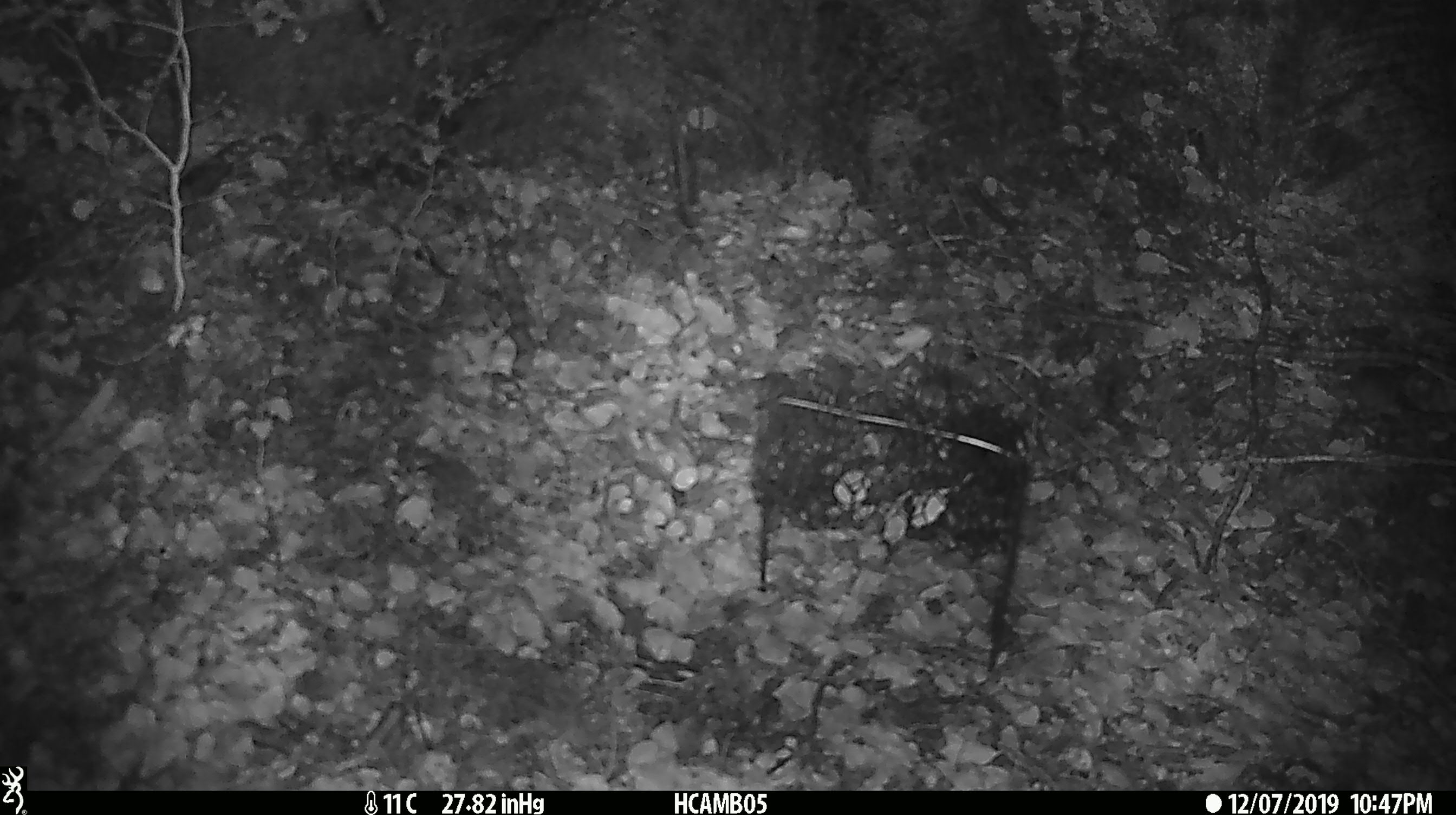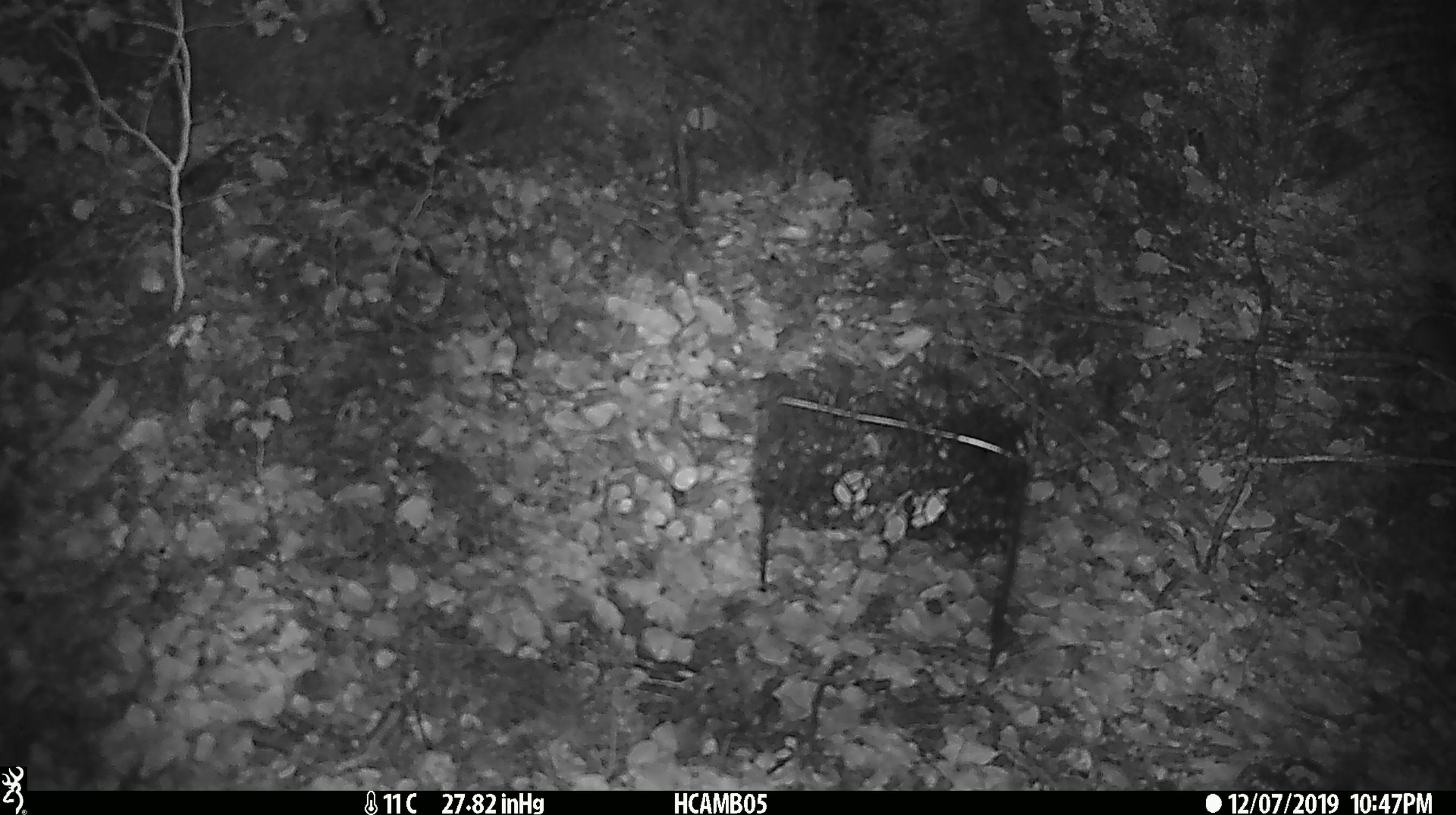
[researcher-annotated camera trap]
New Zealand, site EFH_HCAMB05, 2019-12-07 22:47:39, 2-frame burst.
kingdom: Animalia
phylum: Chordata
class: Mammalia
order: Rodentia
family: Muridae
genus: Mus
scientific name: Mus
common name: mouse